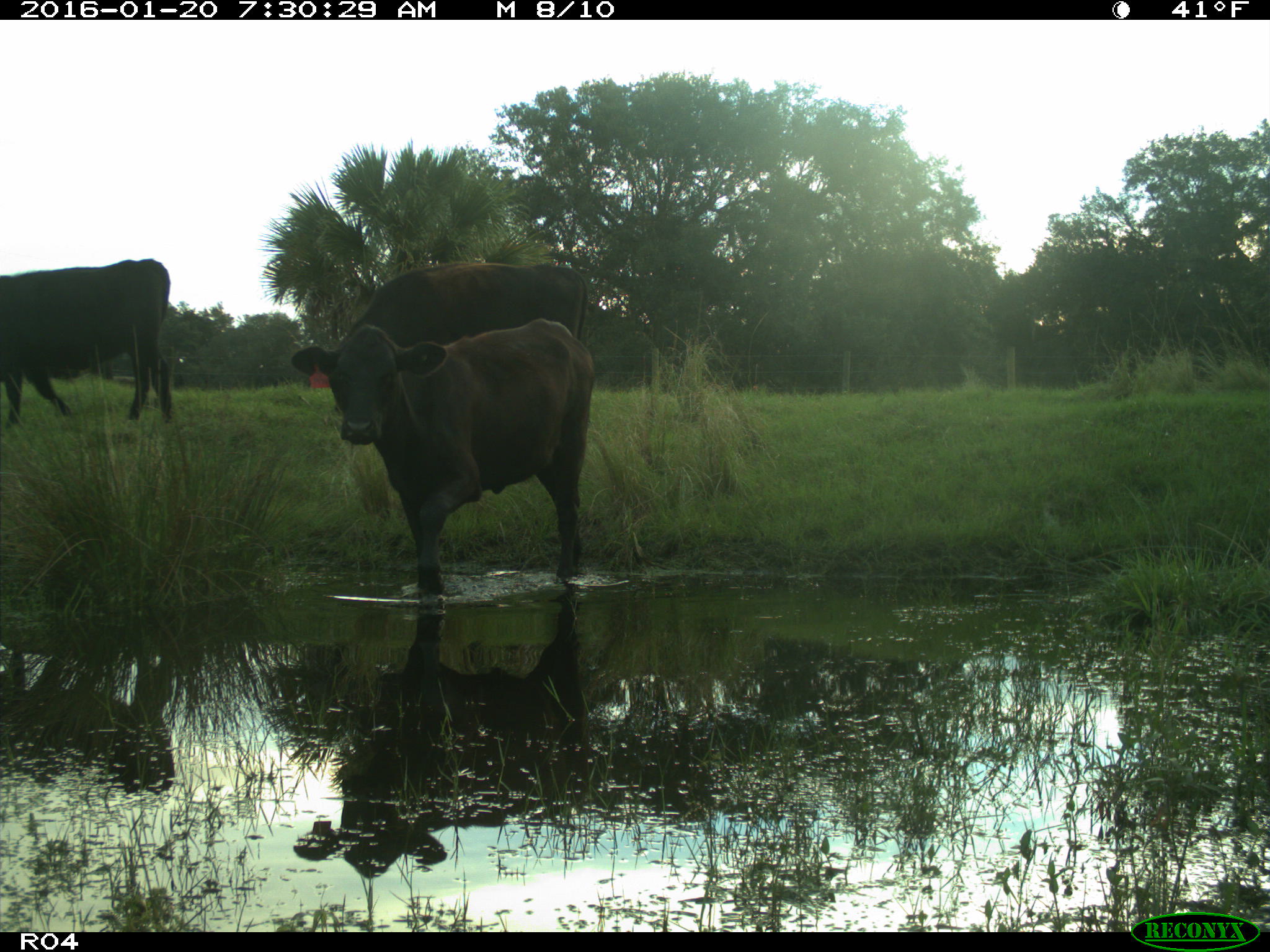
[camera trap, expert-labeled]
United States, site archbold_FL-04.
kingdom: Animalia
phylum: Chordata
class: Mammalia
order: Artiodactyla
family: Bovidae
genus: Bos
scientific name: Bos taurus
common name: domestic cow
Bos taurus (domestic cow).